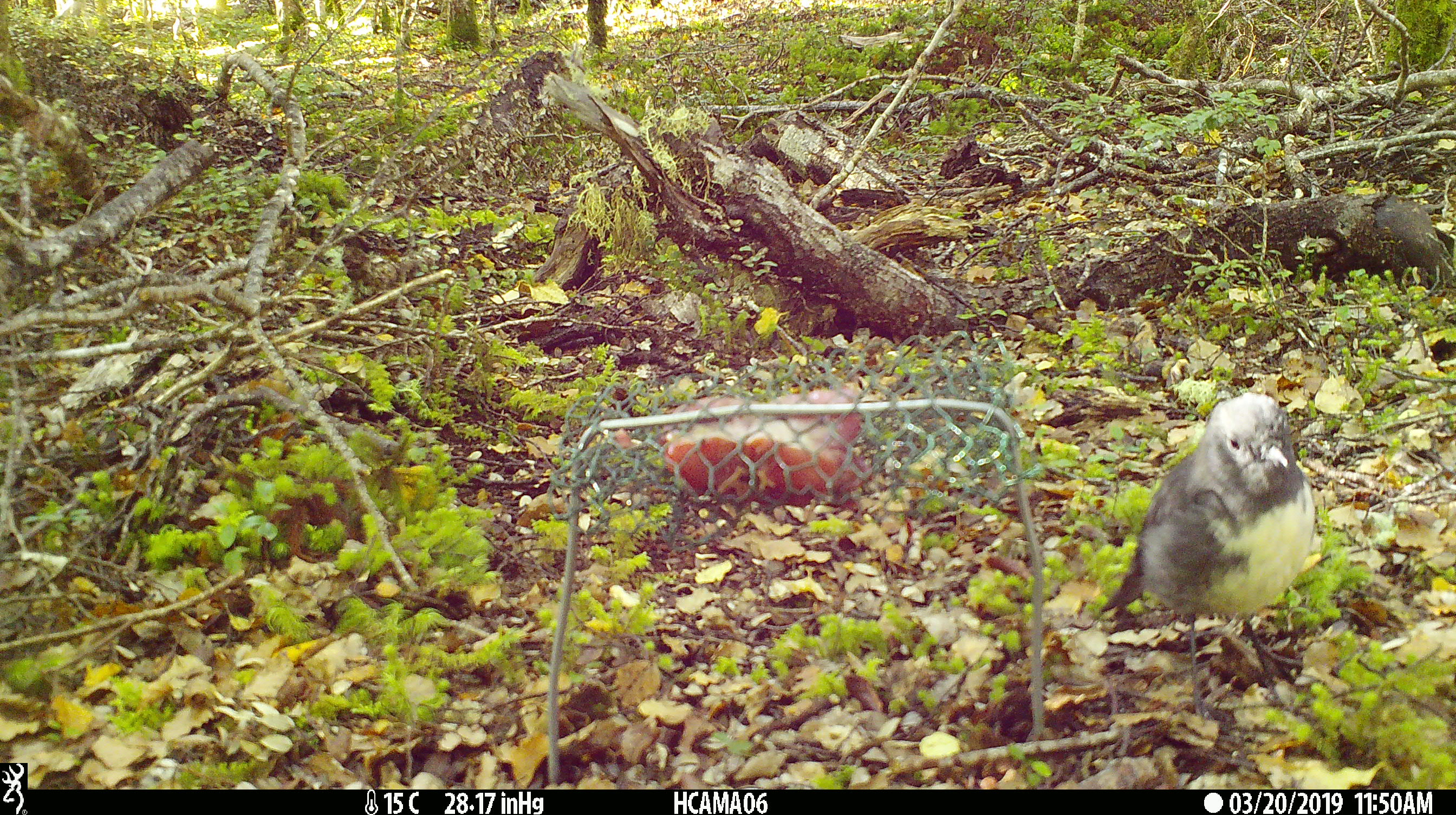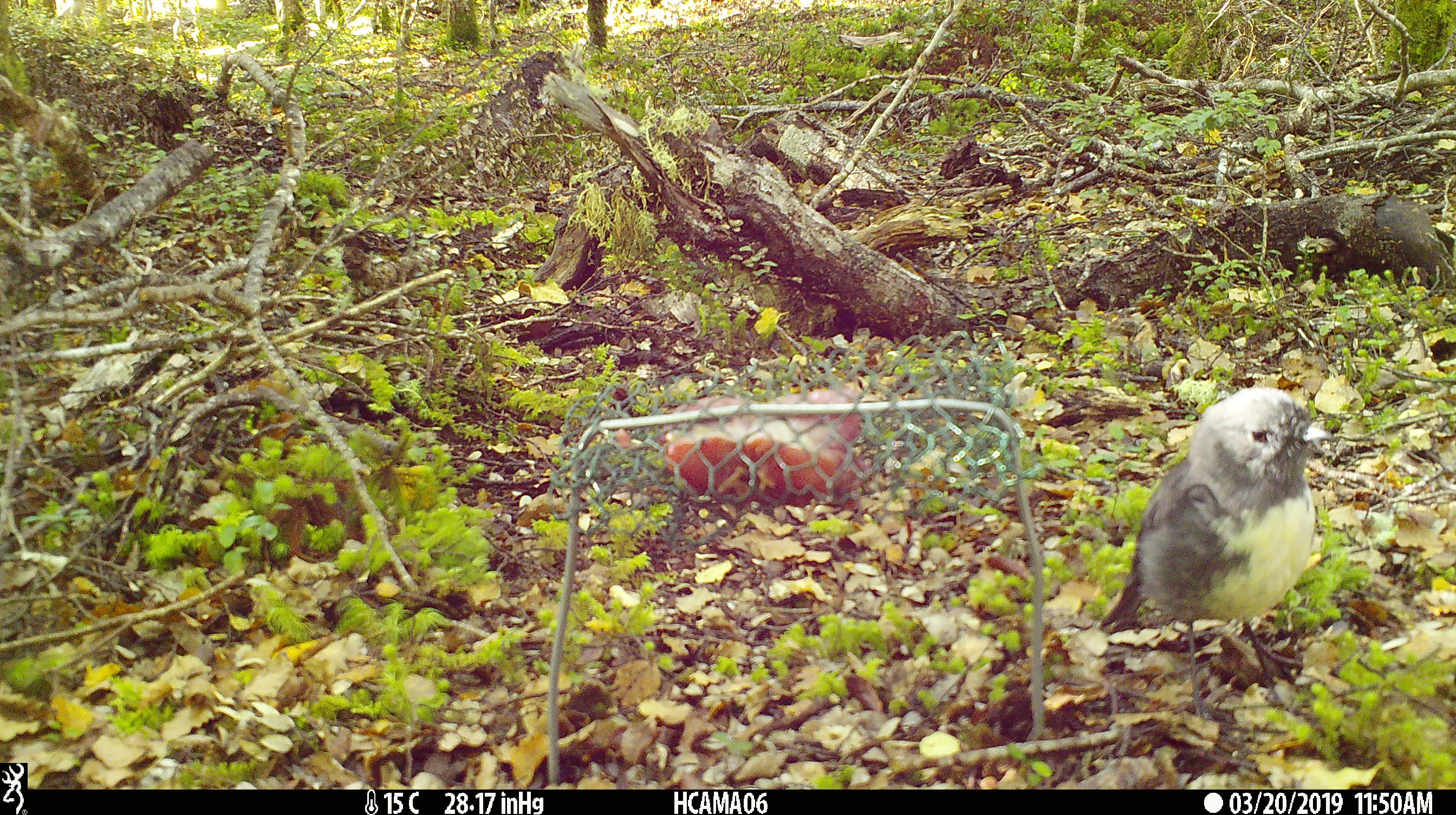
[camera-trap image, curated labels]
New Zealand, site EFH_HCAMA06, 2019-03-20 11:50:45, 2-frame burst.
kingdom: Animalia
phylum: Chordata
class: Aves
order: Passeriformes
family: Petroicidae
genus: Petroica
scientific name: Petroica australis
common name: new zealand robin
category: robin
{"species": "robin (new zealand robin) (Petroica australis)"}